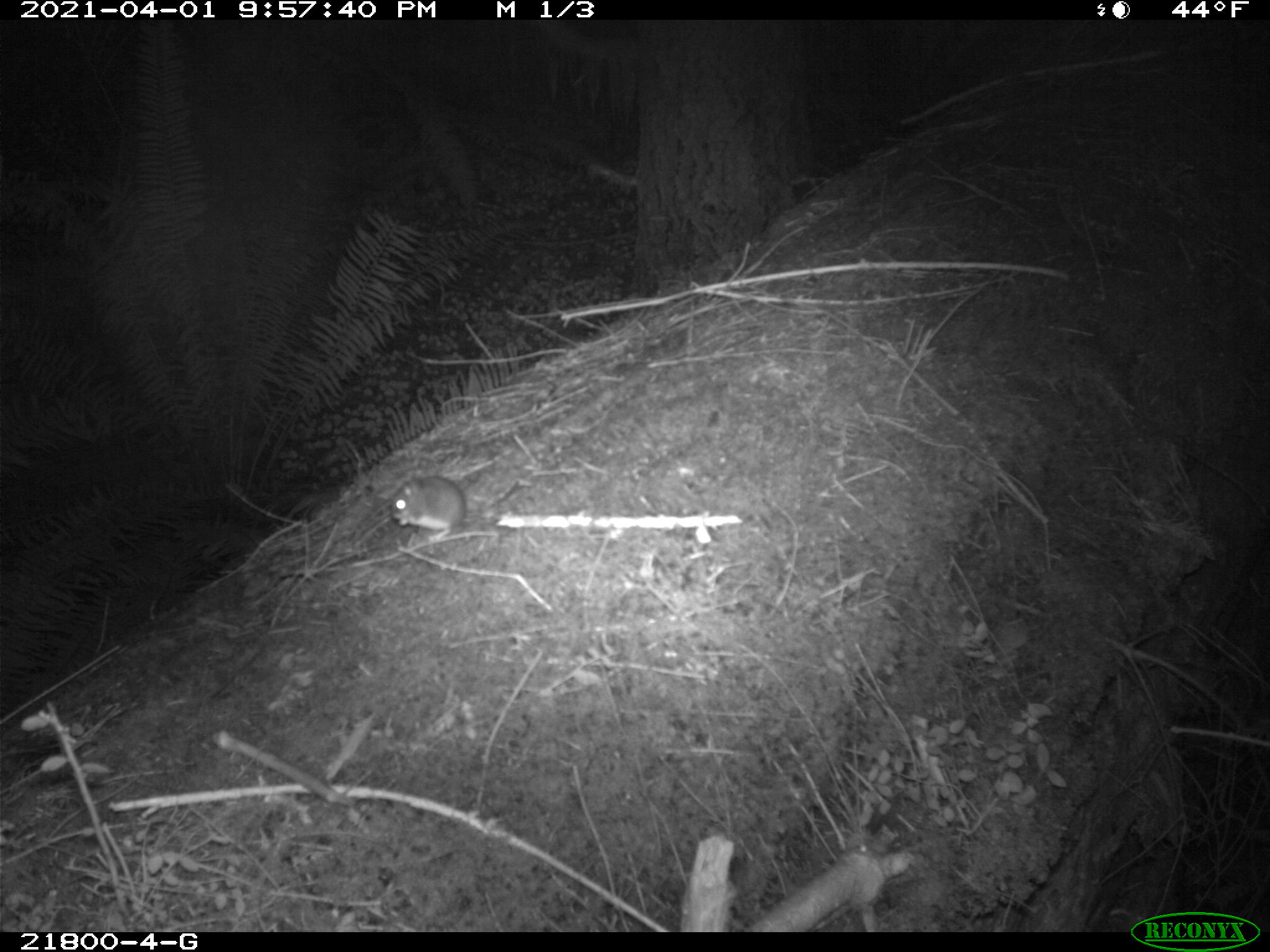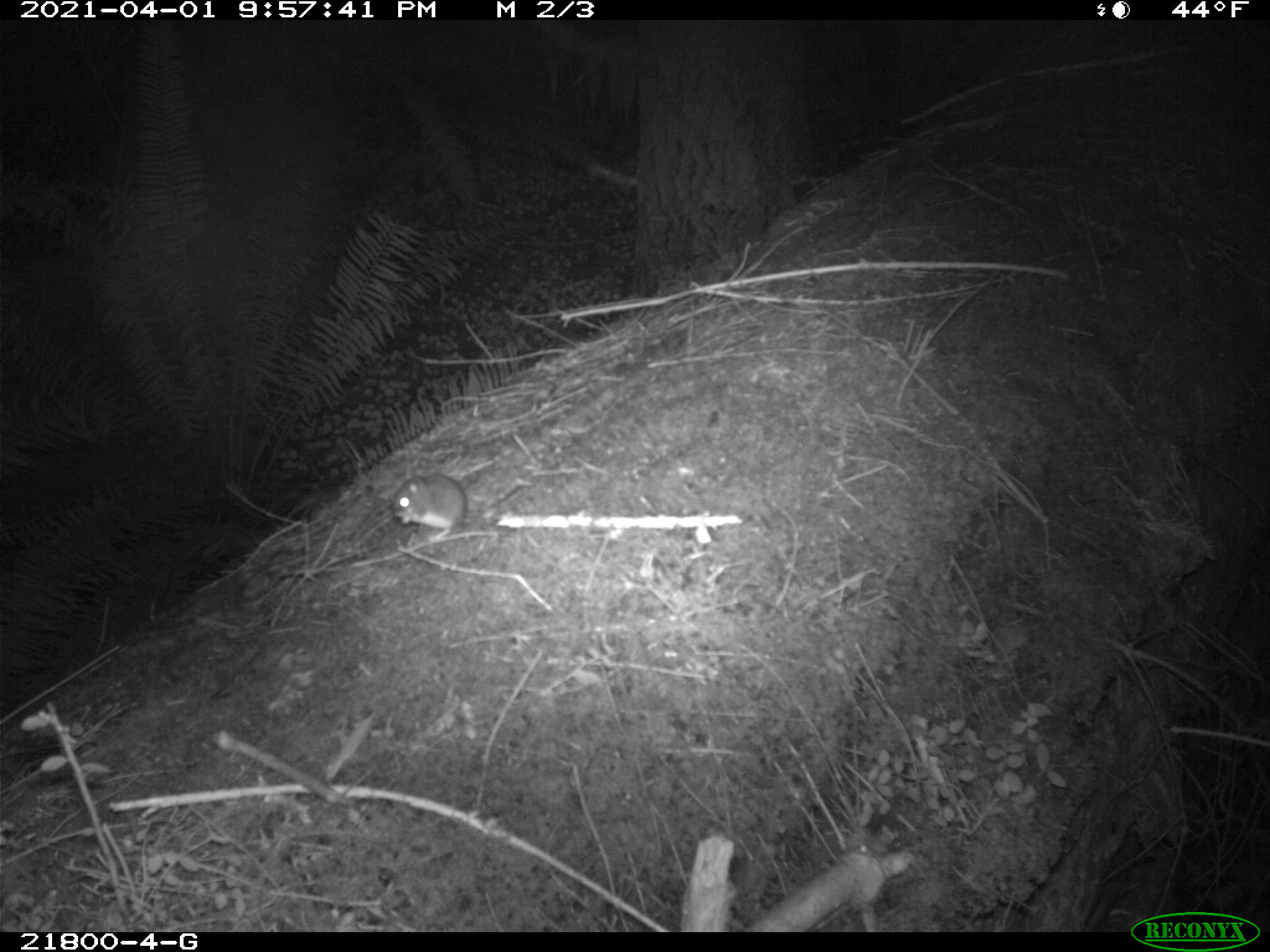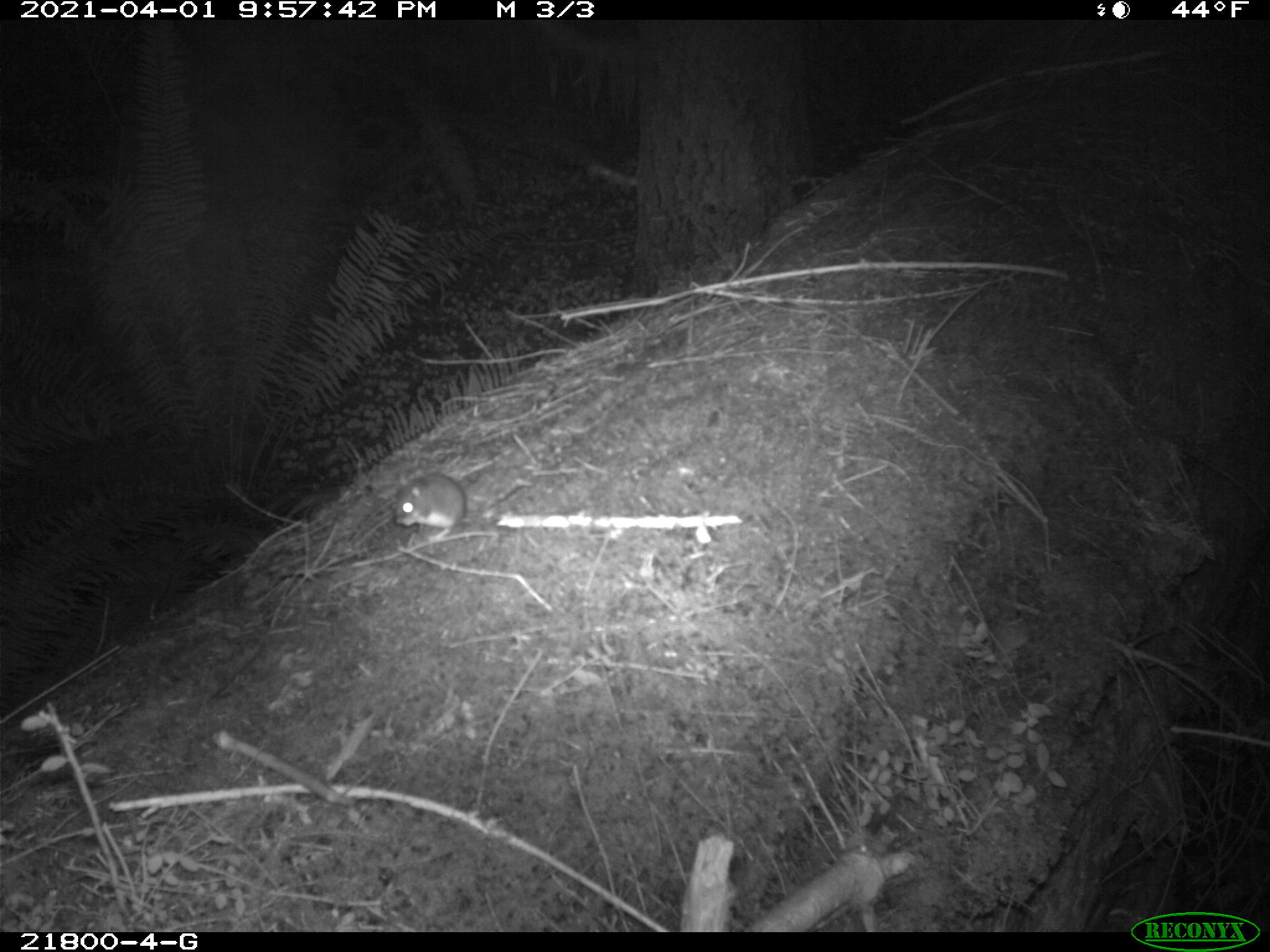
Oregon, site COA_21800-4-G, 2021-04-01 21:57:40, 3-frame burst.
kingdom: Animalia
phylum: Chordata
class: Mammalia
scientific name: Mammalia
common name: small mammal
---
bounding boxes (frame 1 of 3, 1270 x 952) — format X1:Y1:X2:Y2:
small mammal: 373:436:560:568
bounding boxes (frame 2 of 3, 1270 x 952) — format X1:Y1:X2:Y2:
small mammal: 348:425:578:571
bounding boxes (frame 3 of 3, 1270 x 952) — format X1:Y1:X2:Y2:
small mammal: 357:435:569:562